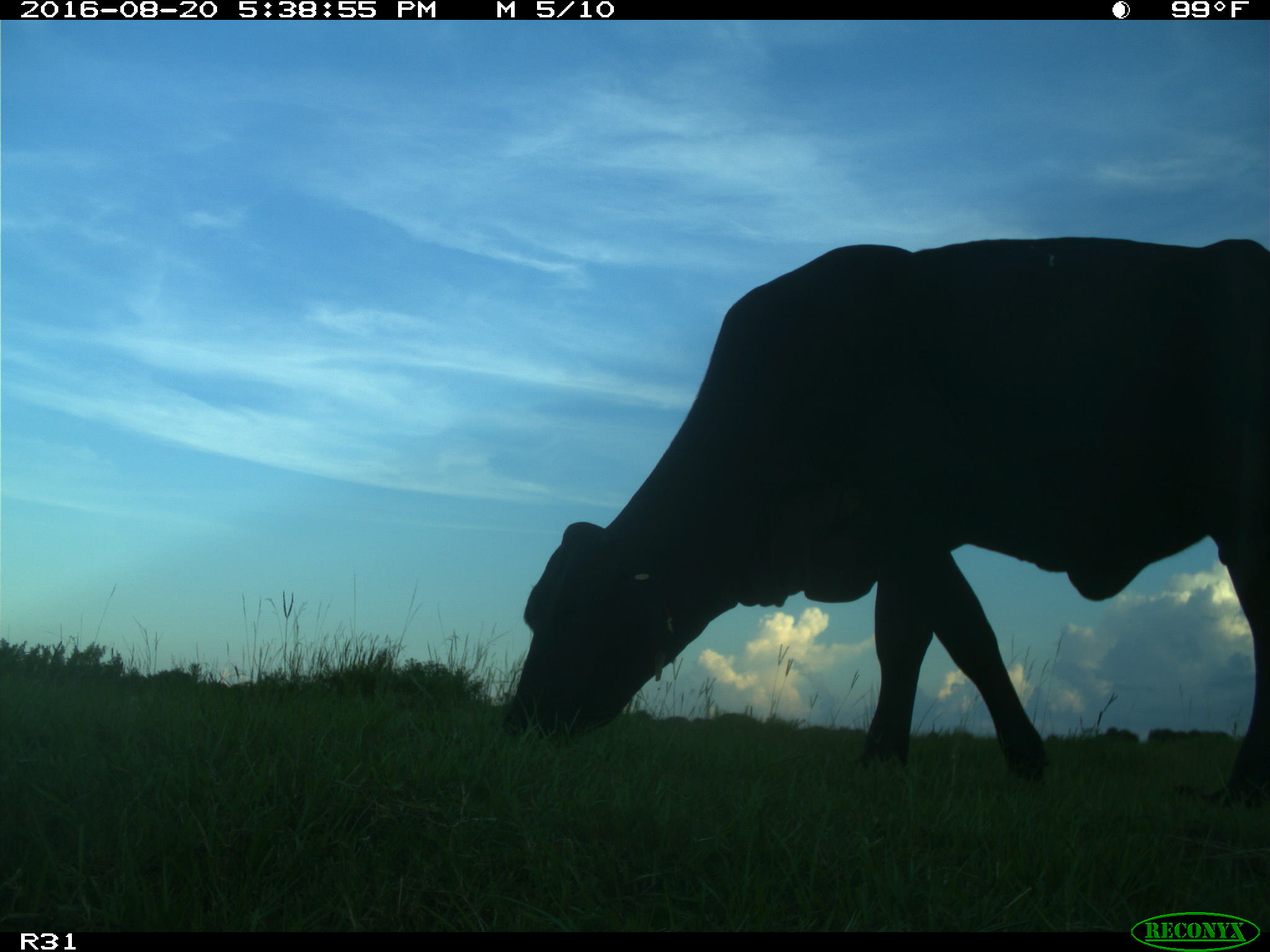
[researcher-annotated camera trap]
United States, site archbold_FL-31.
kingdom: Animalia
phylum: Chordata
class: Mammalia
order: Artiodactyla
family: Bovidae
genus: Bos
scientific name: Bos taurus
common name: domestic cow